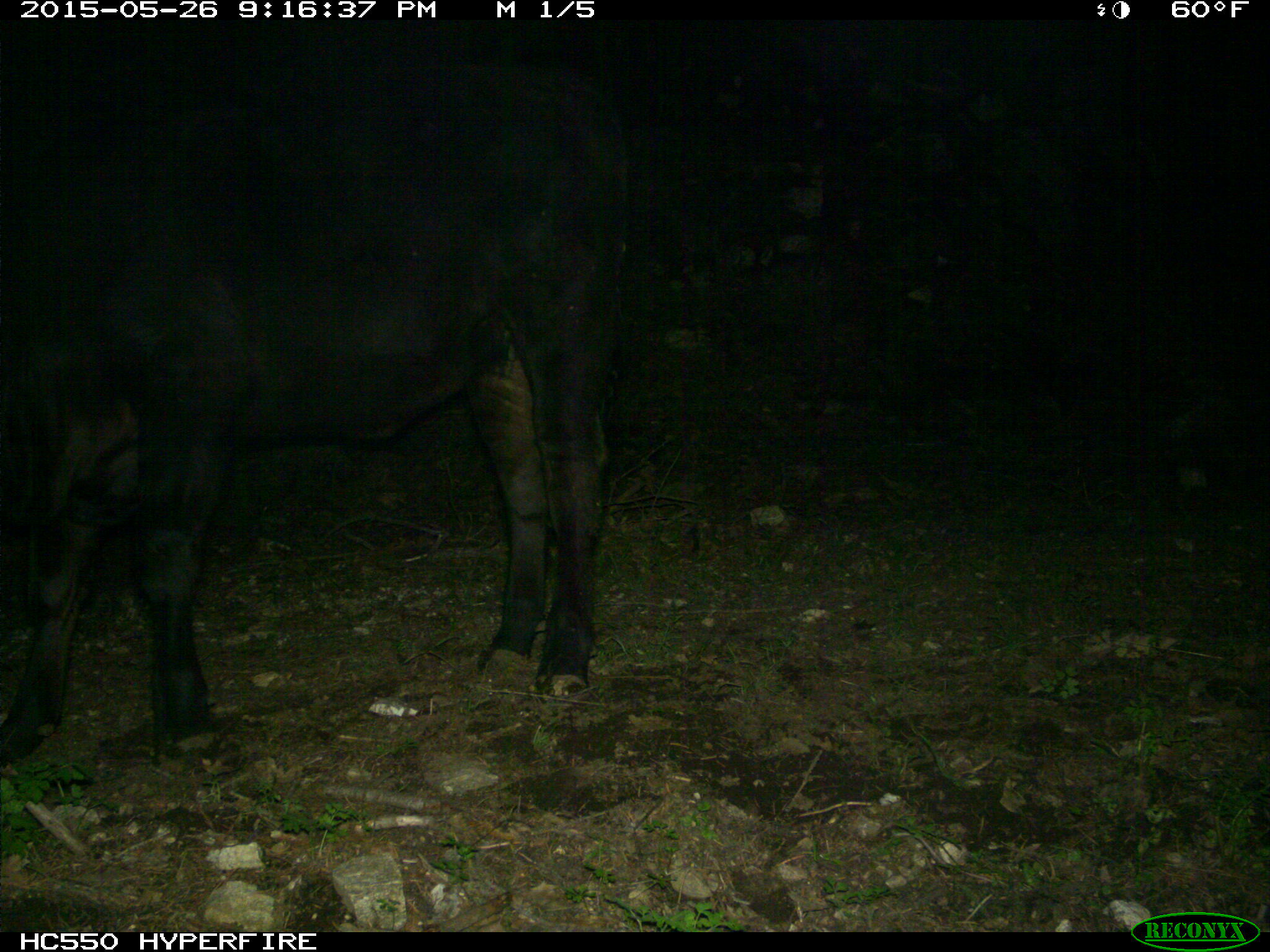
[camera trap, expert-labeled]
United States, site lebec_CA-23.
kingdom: Animalia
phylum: Chordata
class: Mammalia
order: Artiodactyla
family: Bovidae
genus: Bos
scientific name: Bos taurus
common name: domestic cow